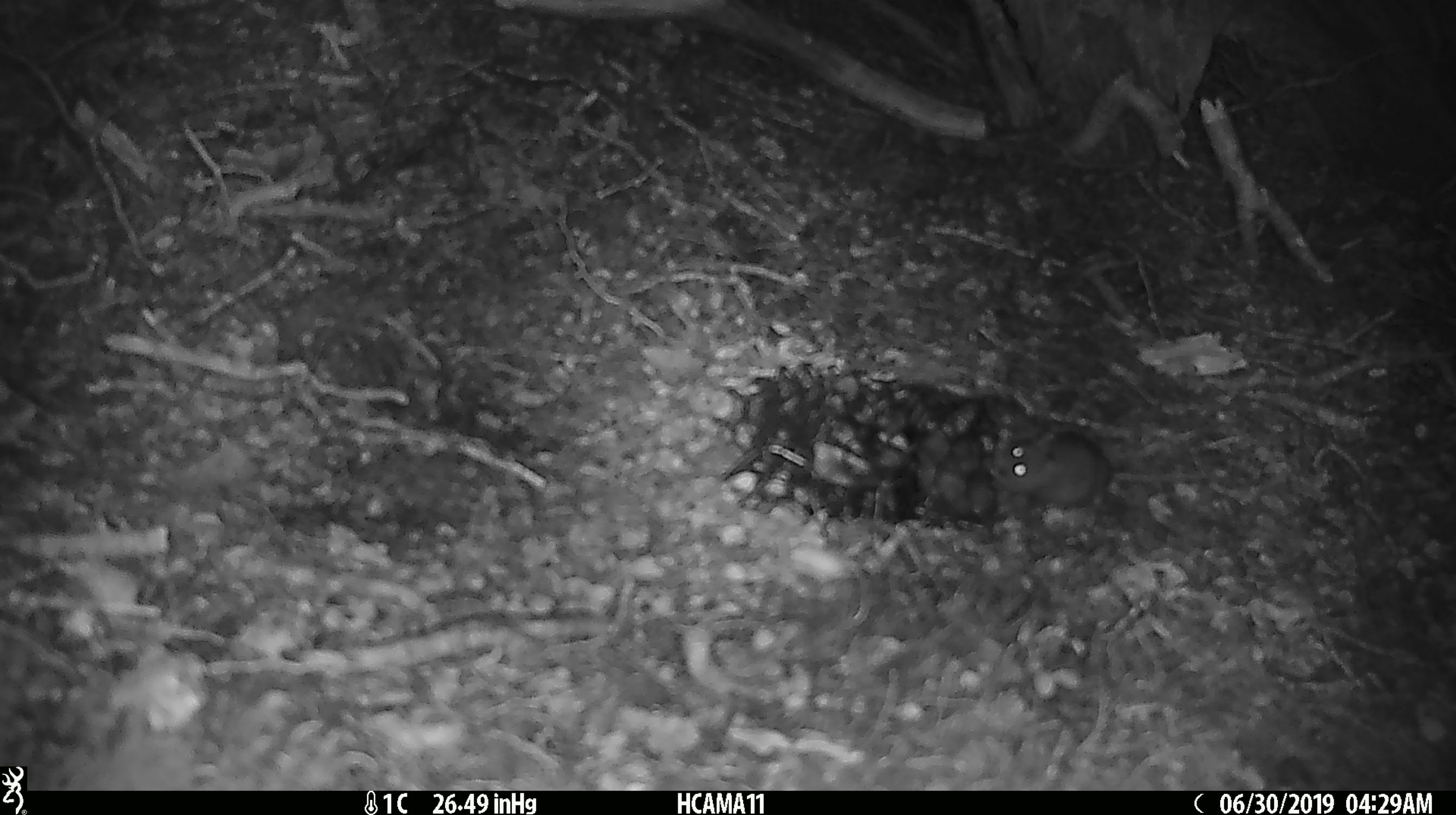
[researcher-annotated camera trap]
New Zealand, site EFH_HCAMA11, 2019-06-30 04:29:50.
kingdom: Animalia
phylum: Chordata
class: Mammalia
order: Rodentia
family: Muridae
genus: Mus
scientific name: Mus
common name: mouse